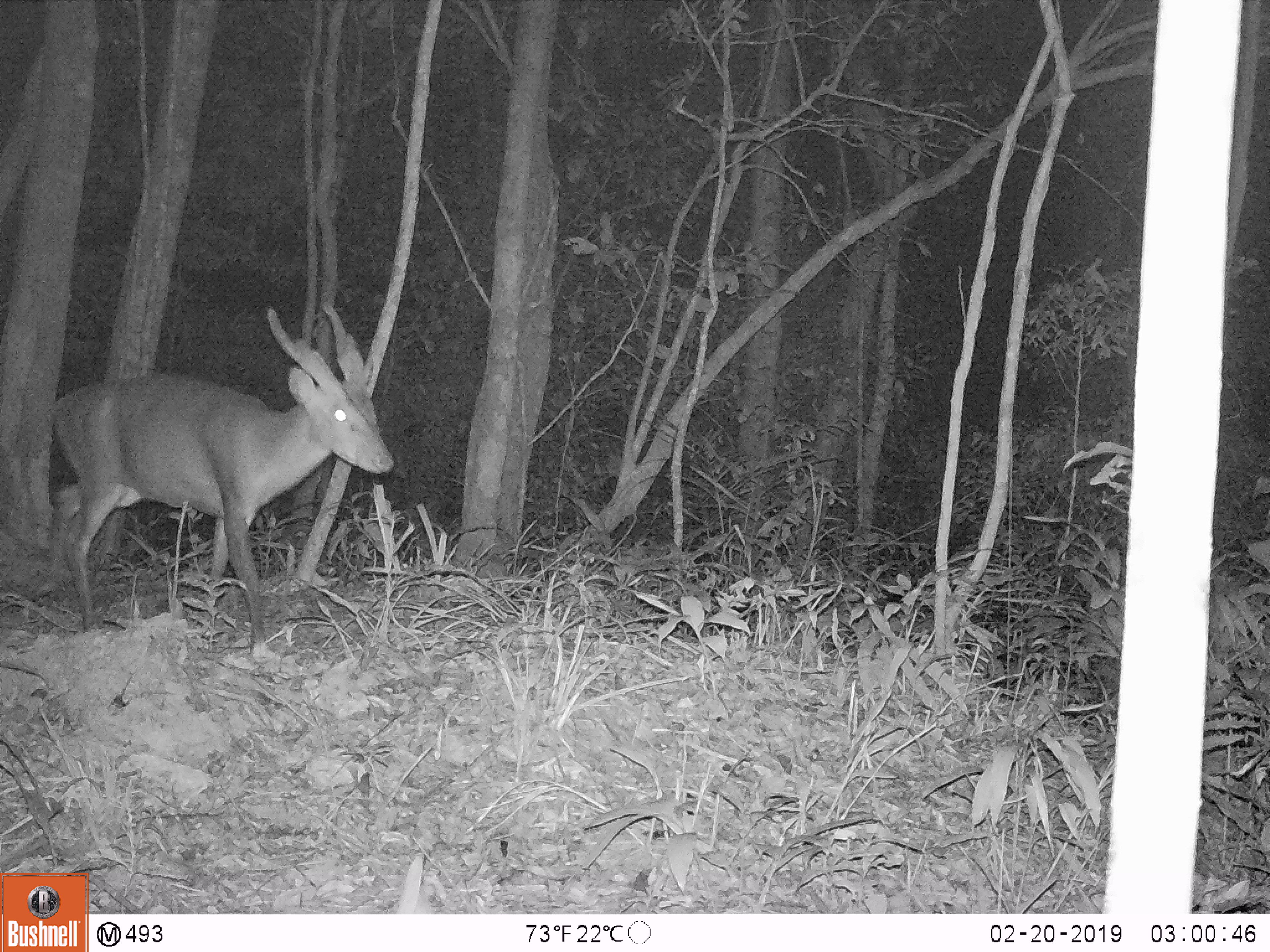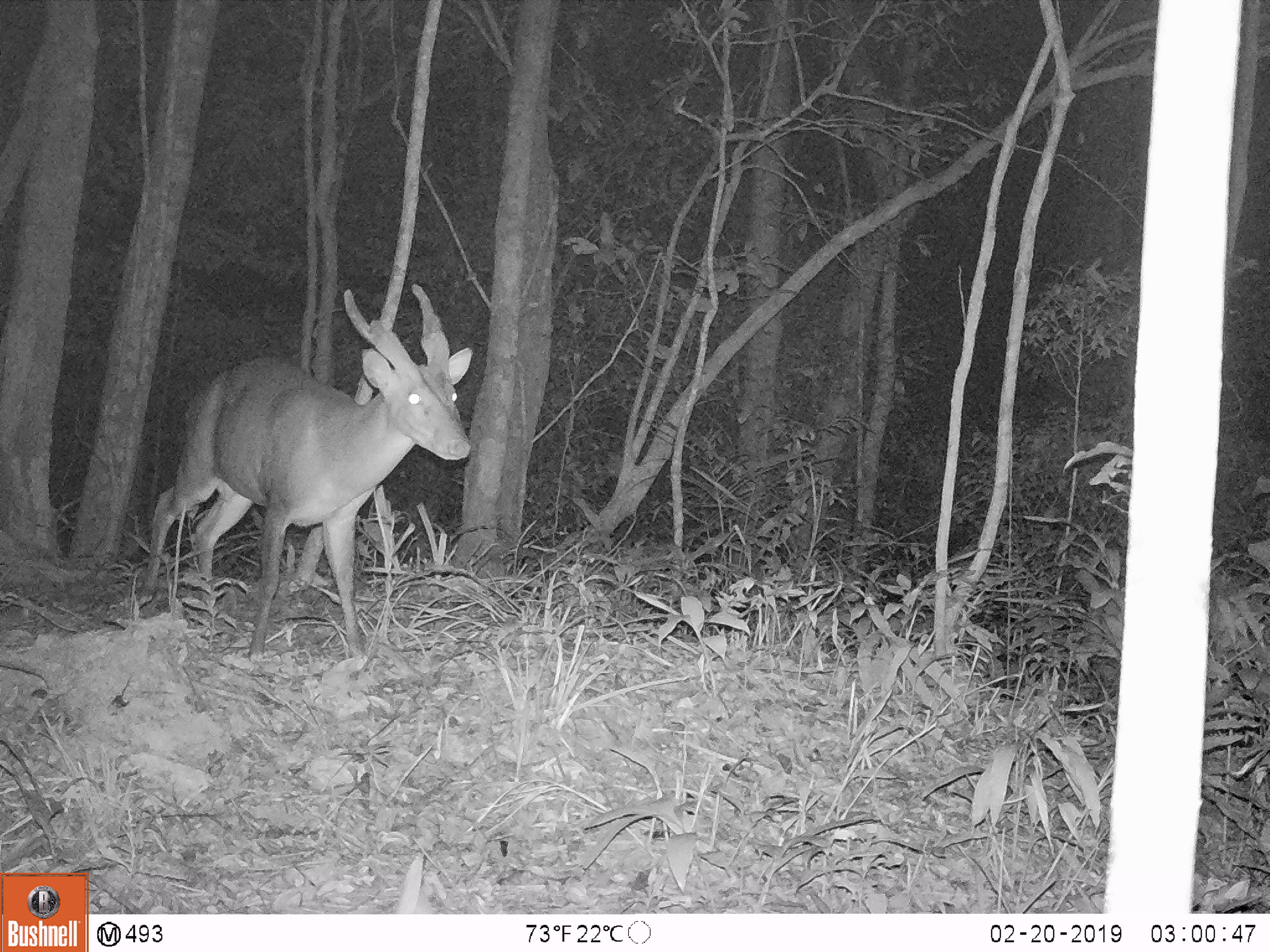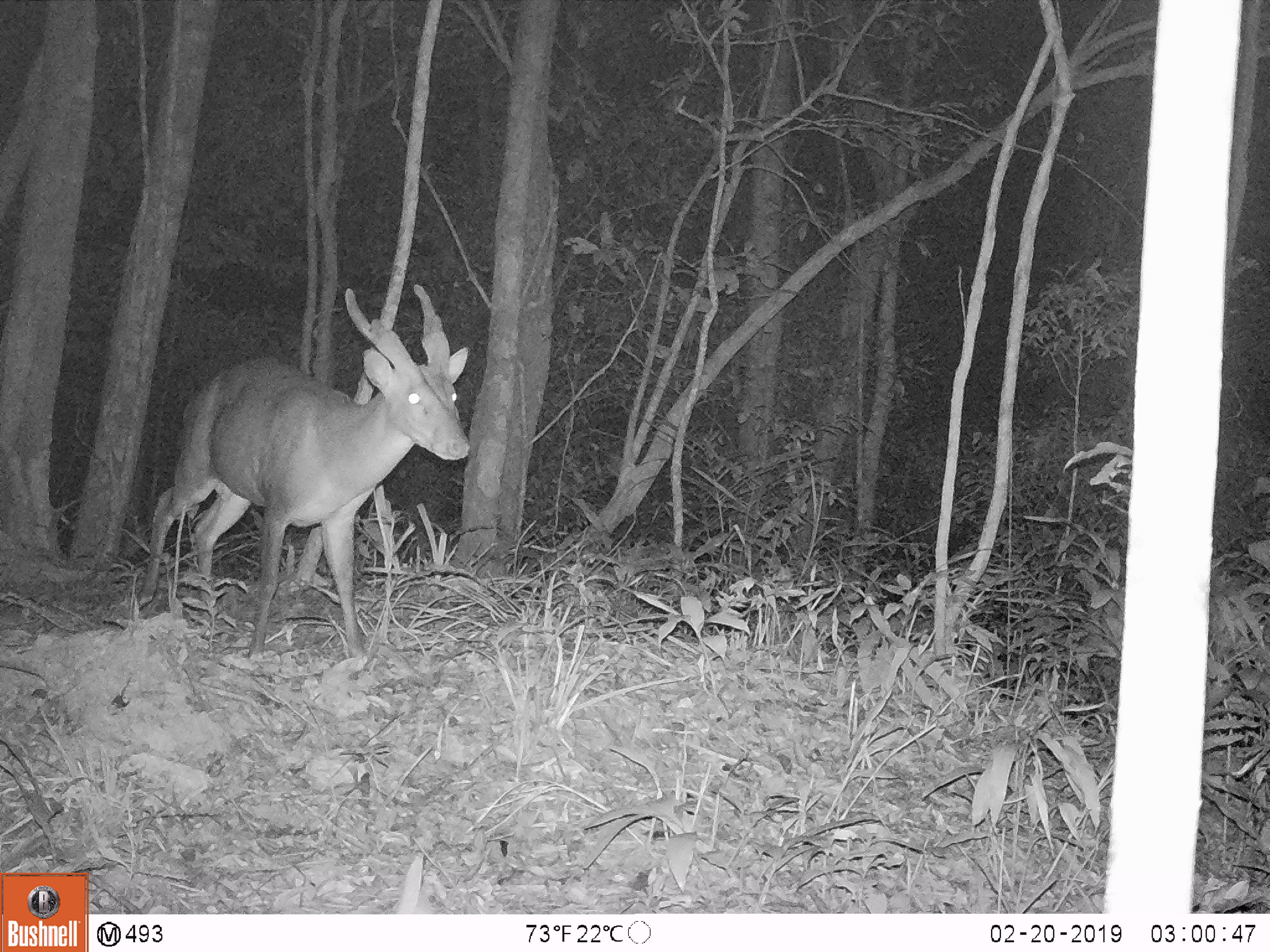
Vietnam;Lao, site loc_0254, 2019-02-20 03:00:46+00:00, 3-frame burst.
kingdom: Animalia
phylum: Chordata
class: Mammalia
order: Artiodactyla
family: Cervidae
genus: Muntiacus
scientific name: Muntiacus vuquangensis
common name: large-antlered muntjac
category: large antlered muntjac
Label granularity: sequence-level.